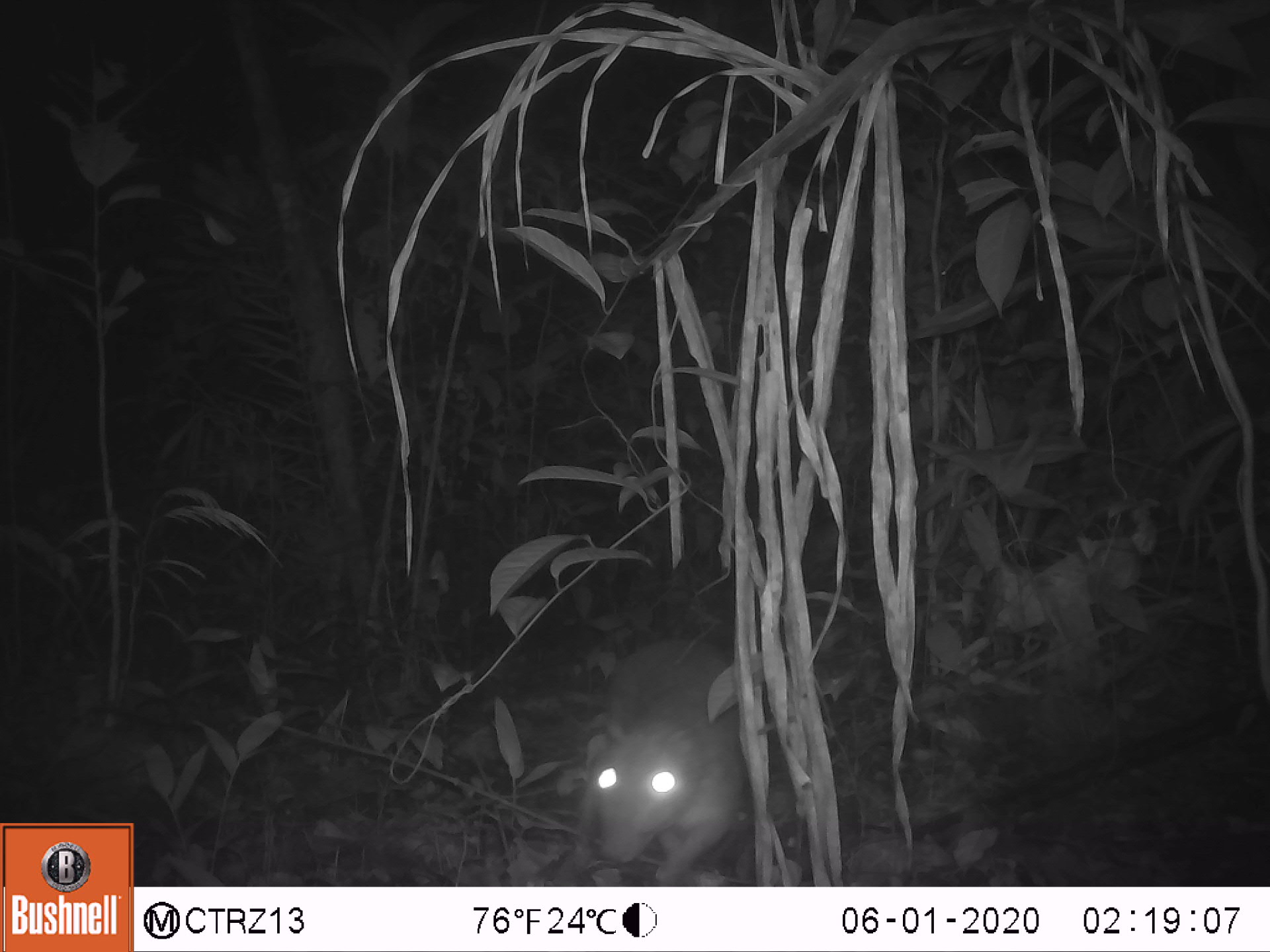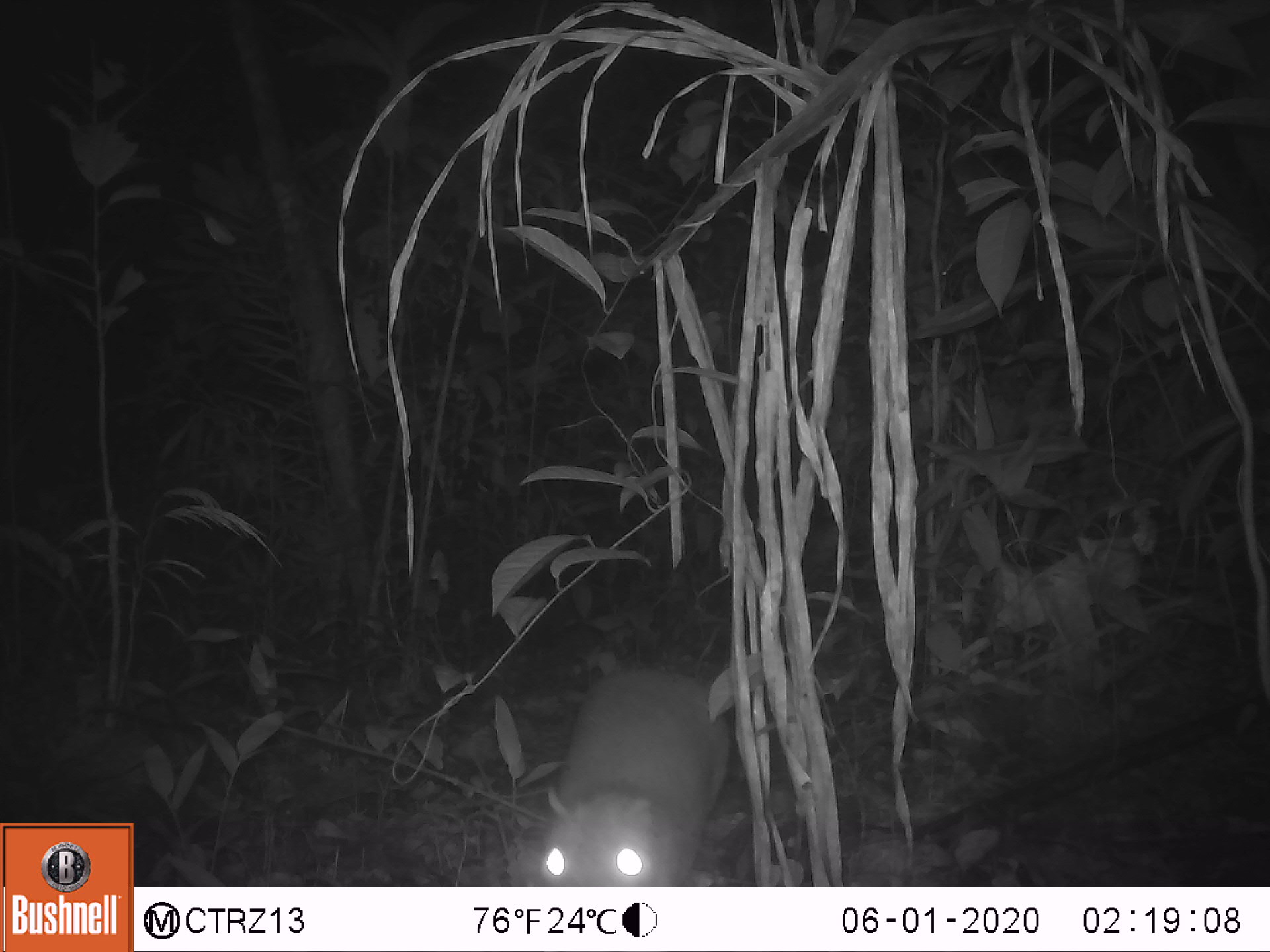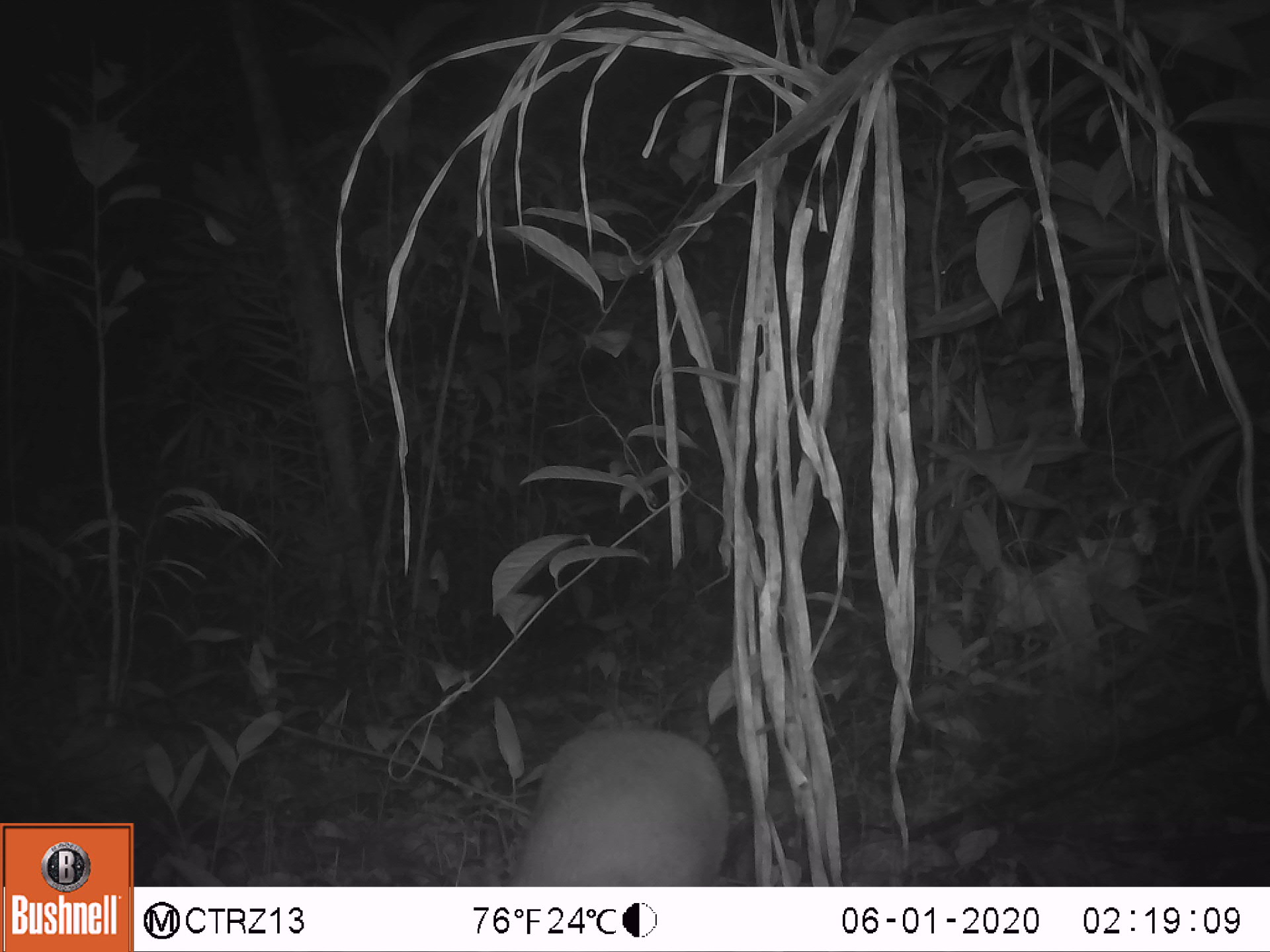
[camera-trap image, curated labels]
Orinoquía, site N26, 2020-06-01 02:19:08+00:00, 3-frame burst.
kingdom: Animalia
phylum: Chordata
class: Mammalia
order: Rodentia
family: Cuniculidae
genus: Cuniculus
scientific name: Cuniculus paca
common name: spotted paca